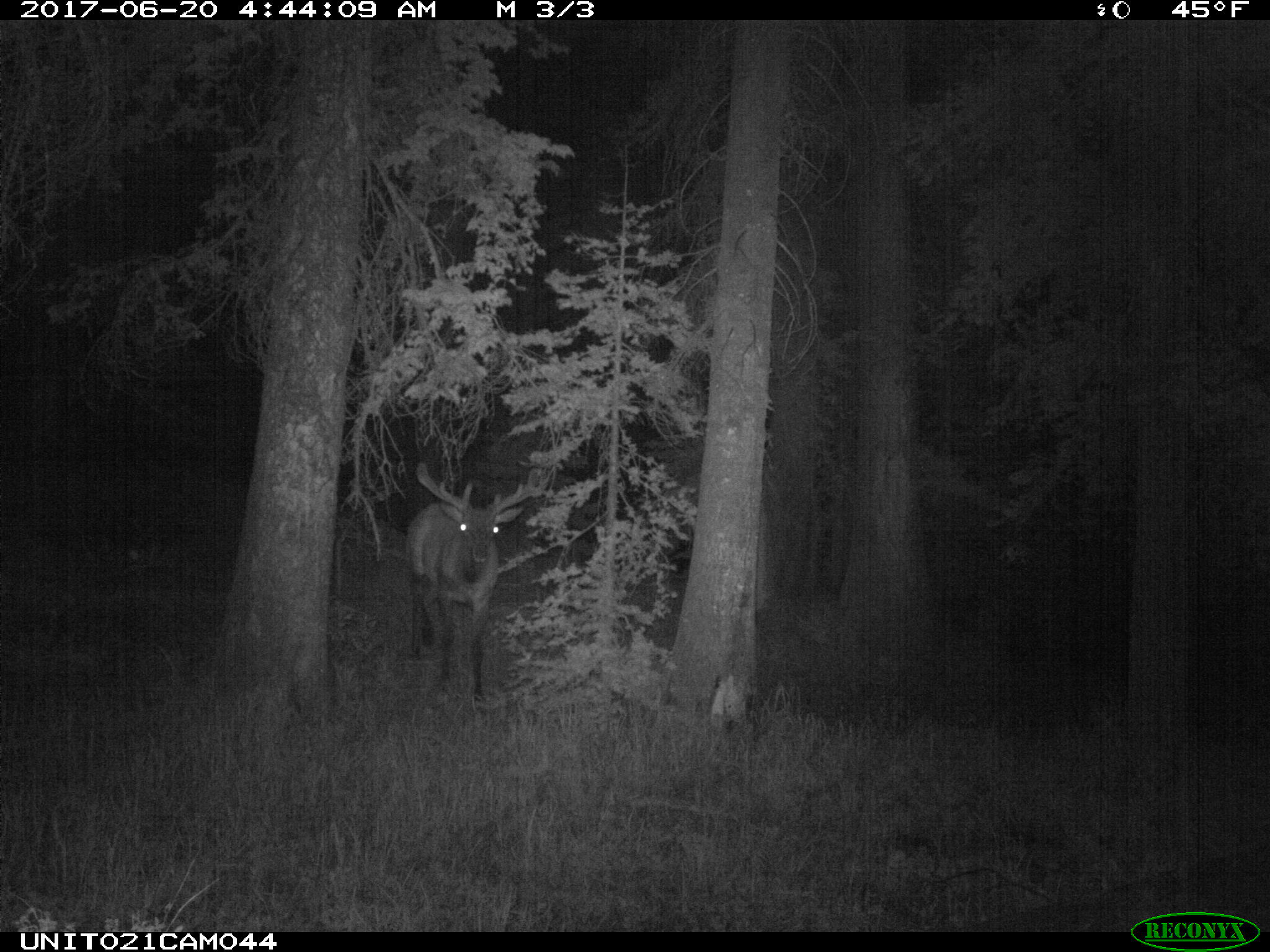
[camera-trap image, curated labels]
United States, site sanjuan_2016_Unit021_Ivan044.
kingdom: Animalia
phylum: Chordata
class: Mammalia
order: Artiodactyla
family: Cervidae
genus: Cervus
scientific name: Cervus elaphus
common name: red deer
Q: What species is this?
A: Cervus elaphus (red deer).